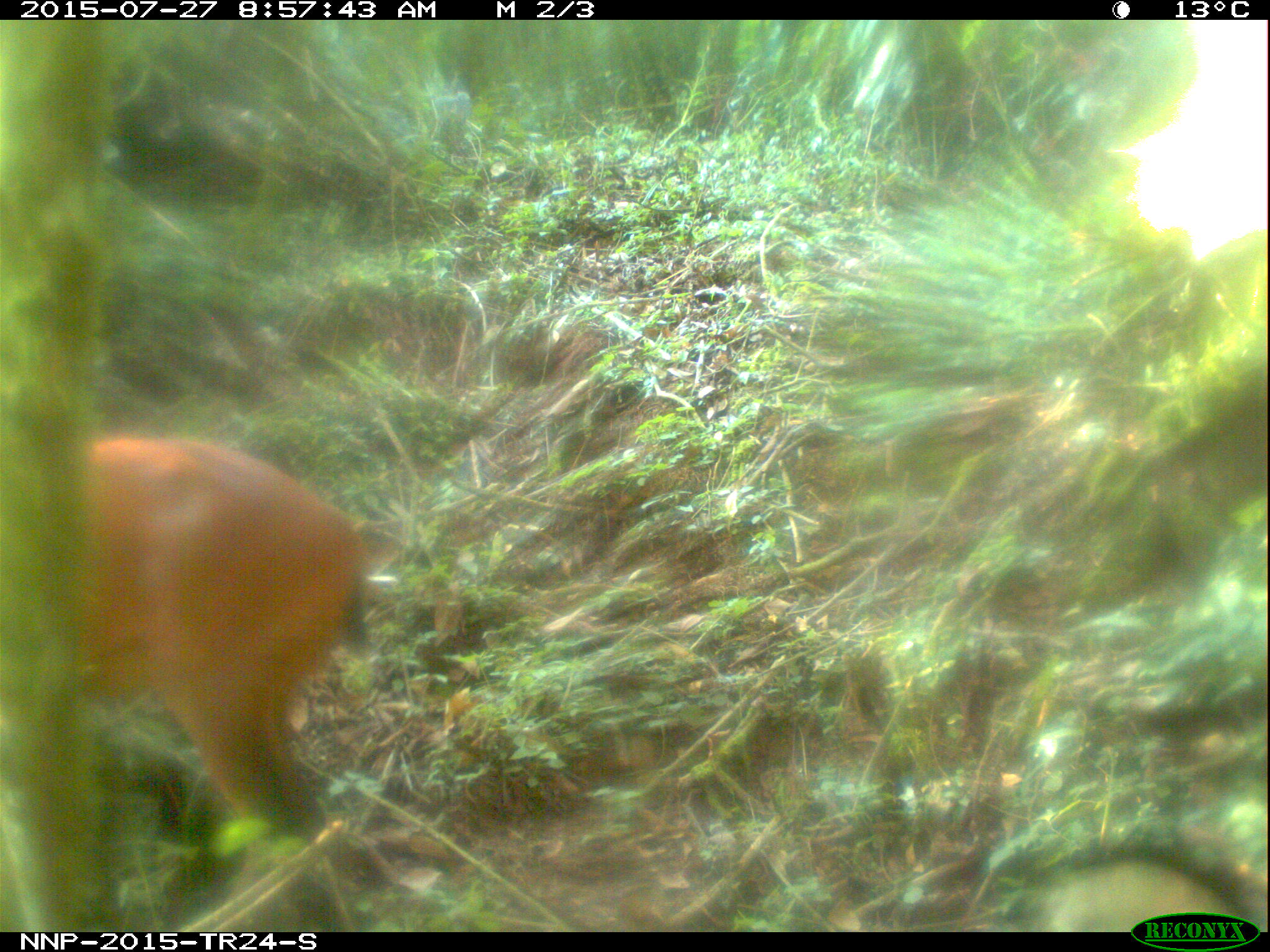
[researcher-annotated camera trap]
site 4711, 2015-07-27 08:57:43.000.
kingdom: Animalia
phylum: Chordata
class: Mammalia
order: Artiodactyla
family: Bovidae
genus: Cephalophus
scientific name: Cephalophus nigrifrons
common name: black-fronted duiker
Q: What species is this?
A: Cephalophus nigrifrons (black-fronted duiker).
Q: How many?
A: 1.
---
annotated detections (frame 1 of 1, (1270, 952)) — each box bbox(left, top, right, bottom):
cephalophus nigrifrons: bbox(81, 435, 371, 833)